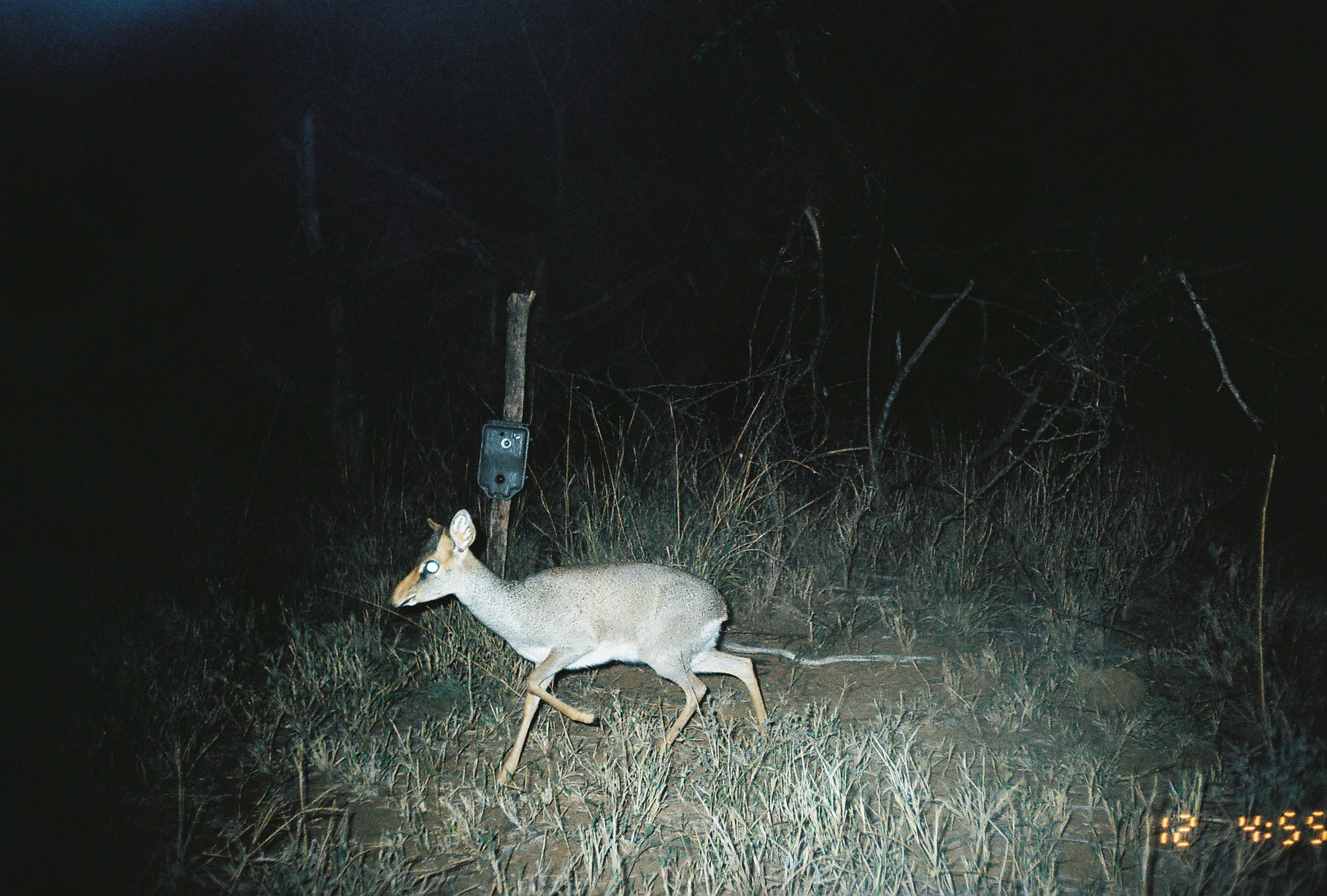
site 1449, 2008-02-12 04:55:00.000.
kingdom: Animalia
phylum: Chordata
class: Mammalia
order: Artiodactyla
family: Bovidae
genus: Madoqua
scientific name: Madoqua guentheri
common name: günther's dik-dik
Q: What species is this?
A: Madoqua guentheri (günther's dik-dik).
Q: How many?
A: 1.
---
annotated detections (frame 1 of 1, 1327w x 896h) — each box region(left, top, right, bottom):
madoqua guentheri: region(384, 506, 772, 789)